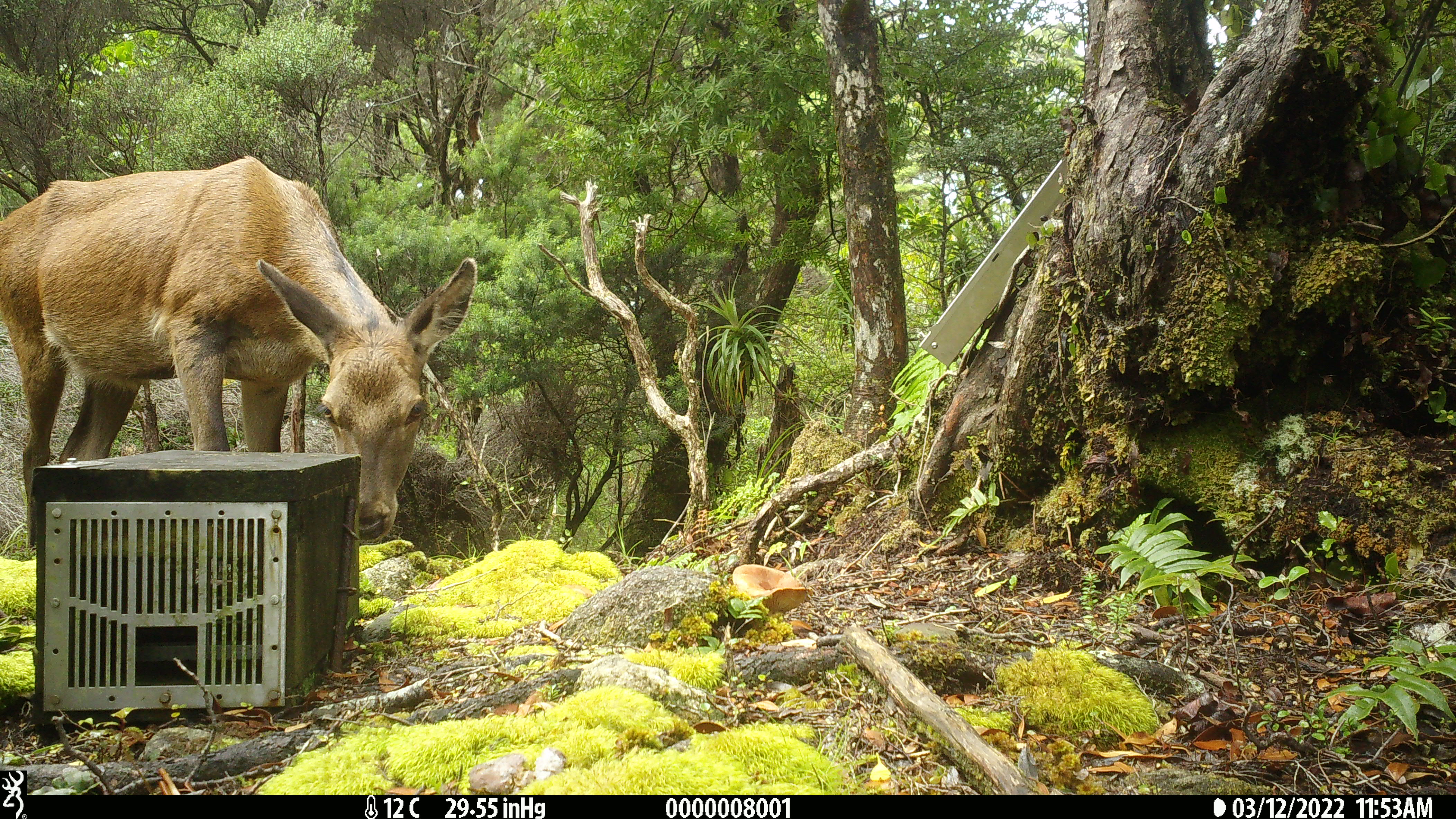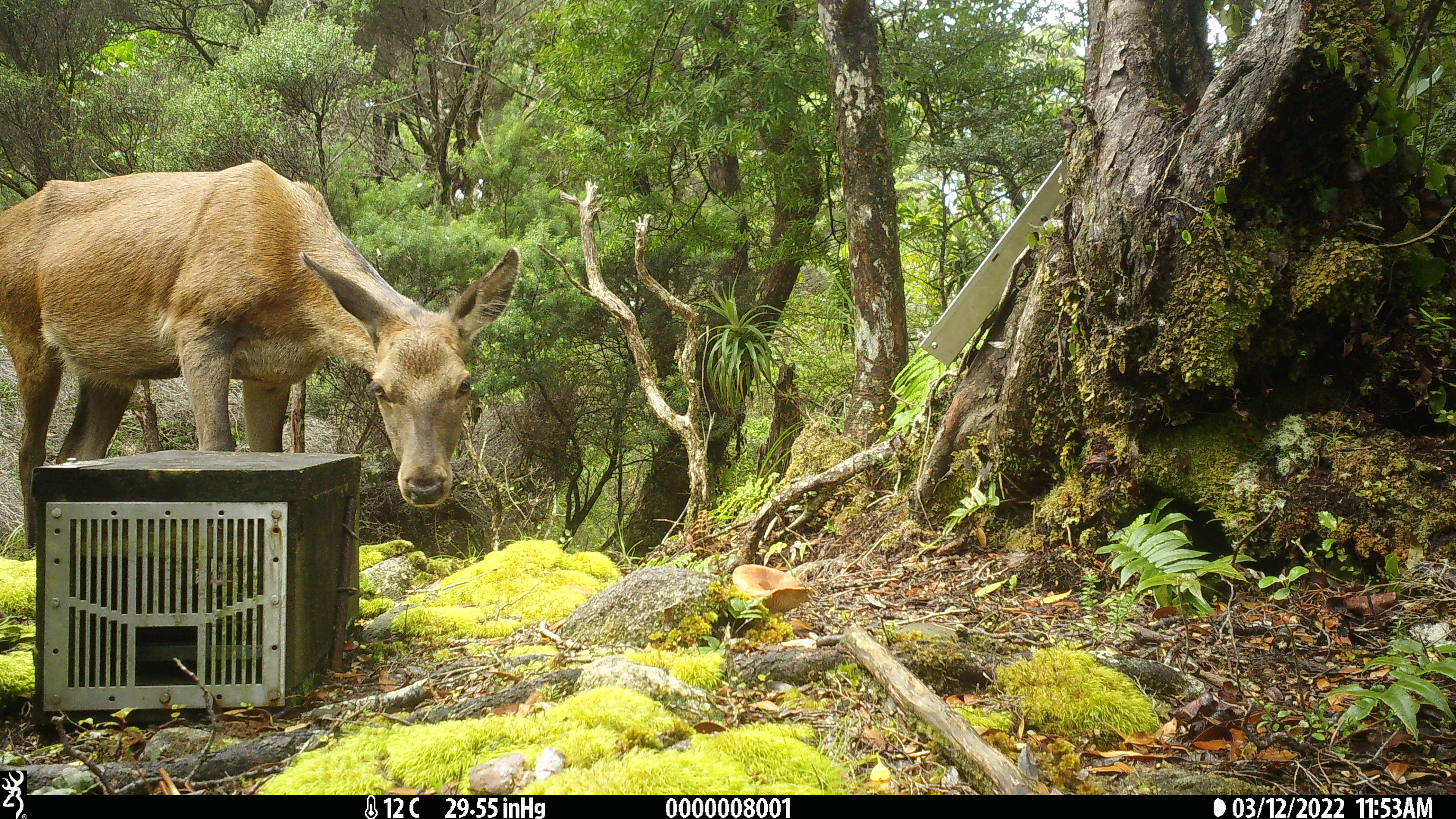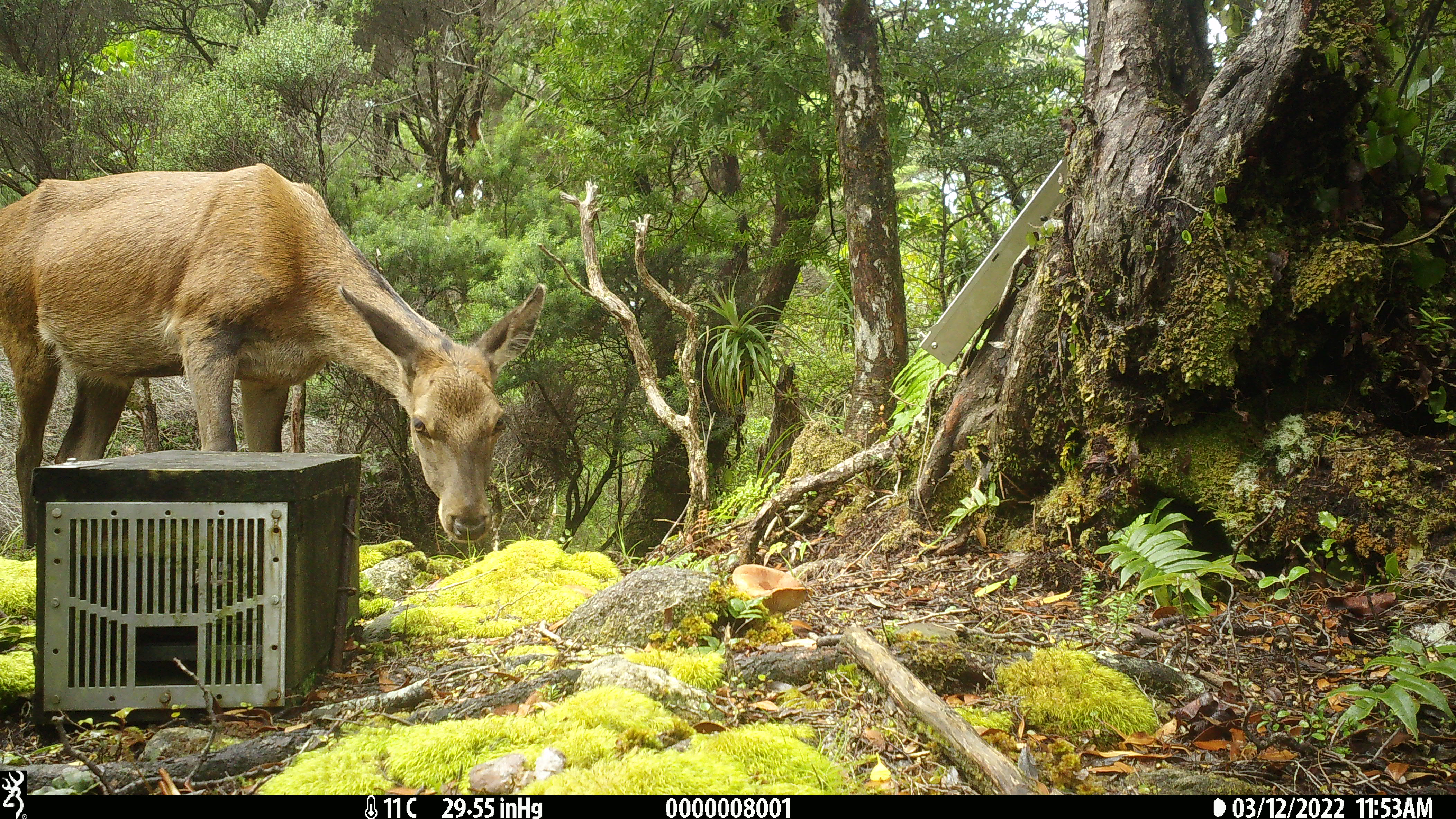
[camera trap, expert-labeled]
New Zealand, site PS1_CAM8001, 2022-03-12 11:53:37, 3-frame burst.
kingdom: Animalia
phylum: Chordata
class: Mammalia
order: Artiodactyla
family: Cervidae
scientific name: Cervidae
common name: deer